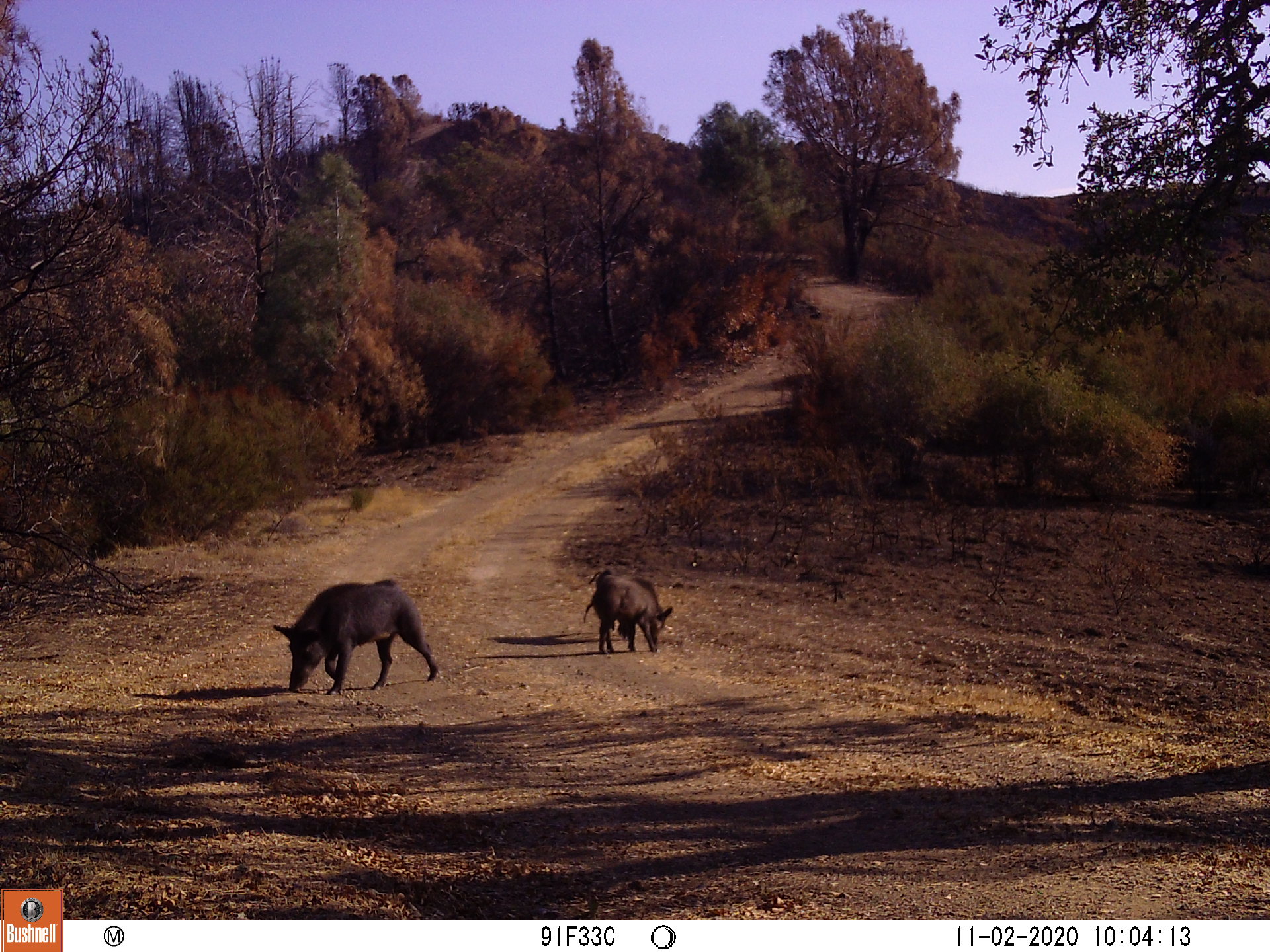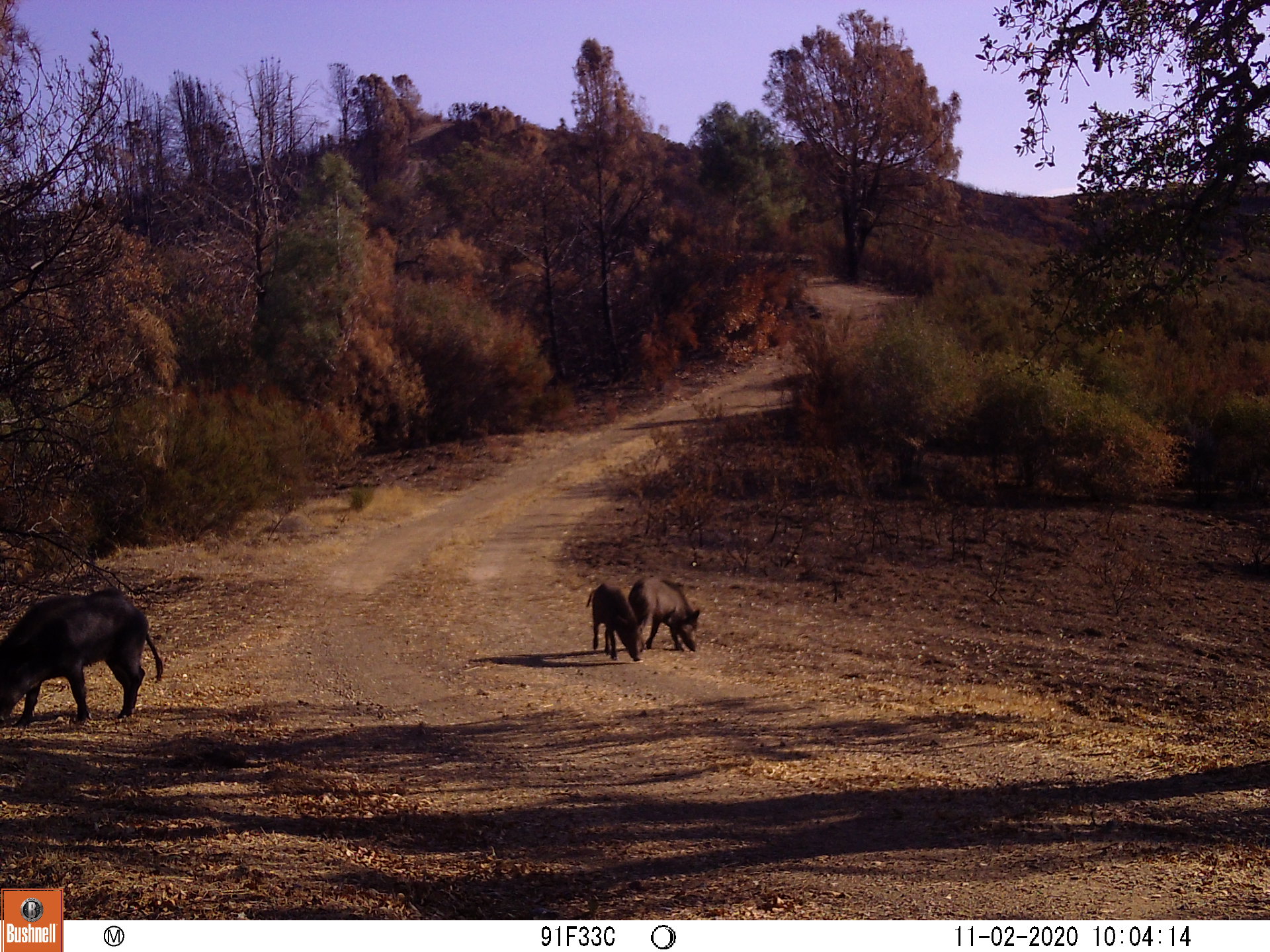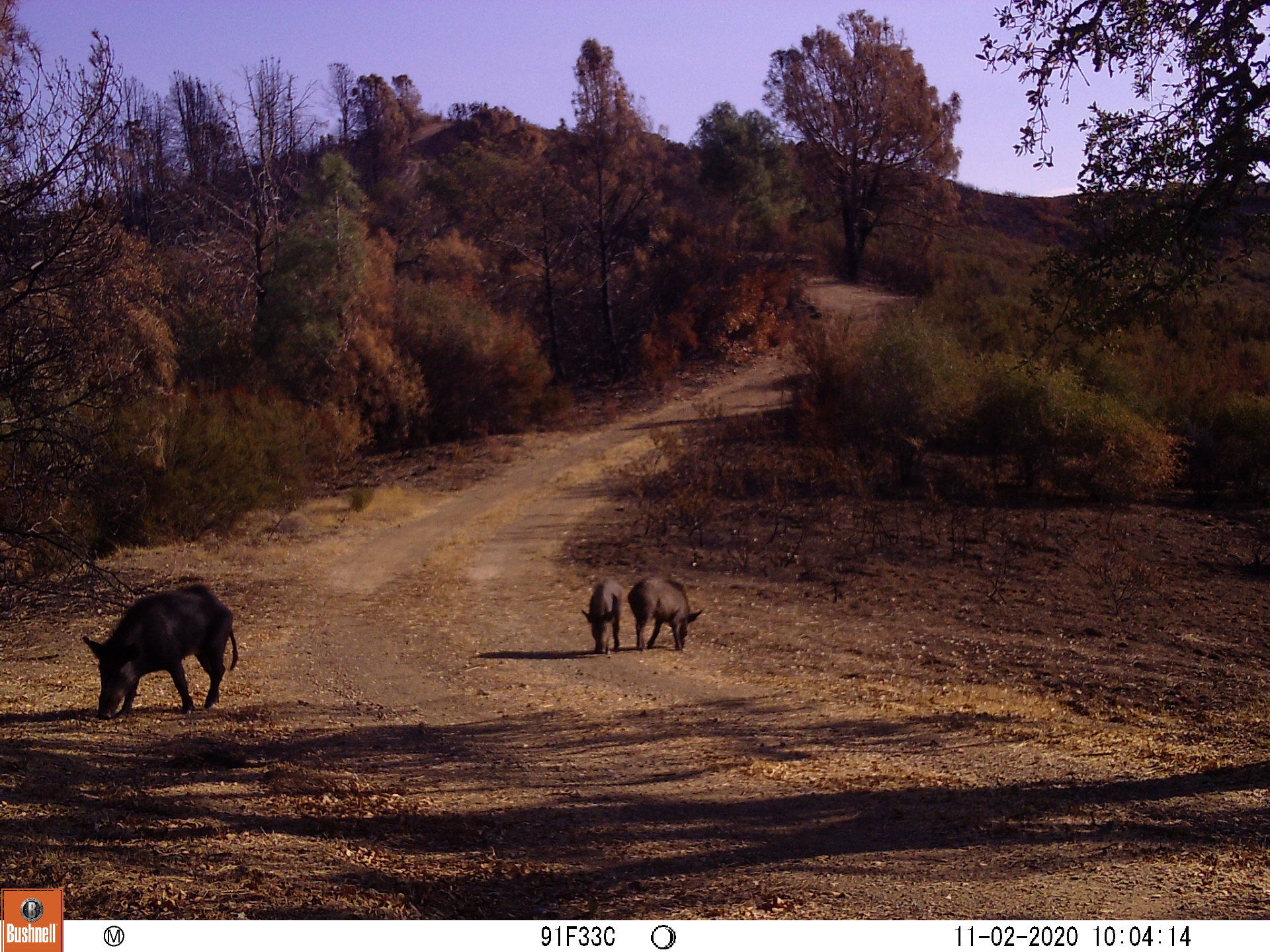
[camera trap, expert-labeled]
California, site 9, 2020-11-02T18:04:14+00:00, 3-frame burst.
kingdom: Animalia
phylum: Chordata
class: Mammalia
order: Artiodactyla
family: Suidae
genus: Sus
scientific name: Sus scrofa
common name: wild boar